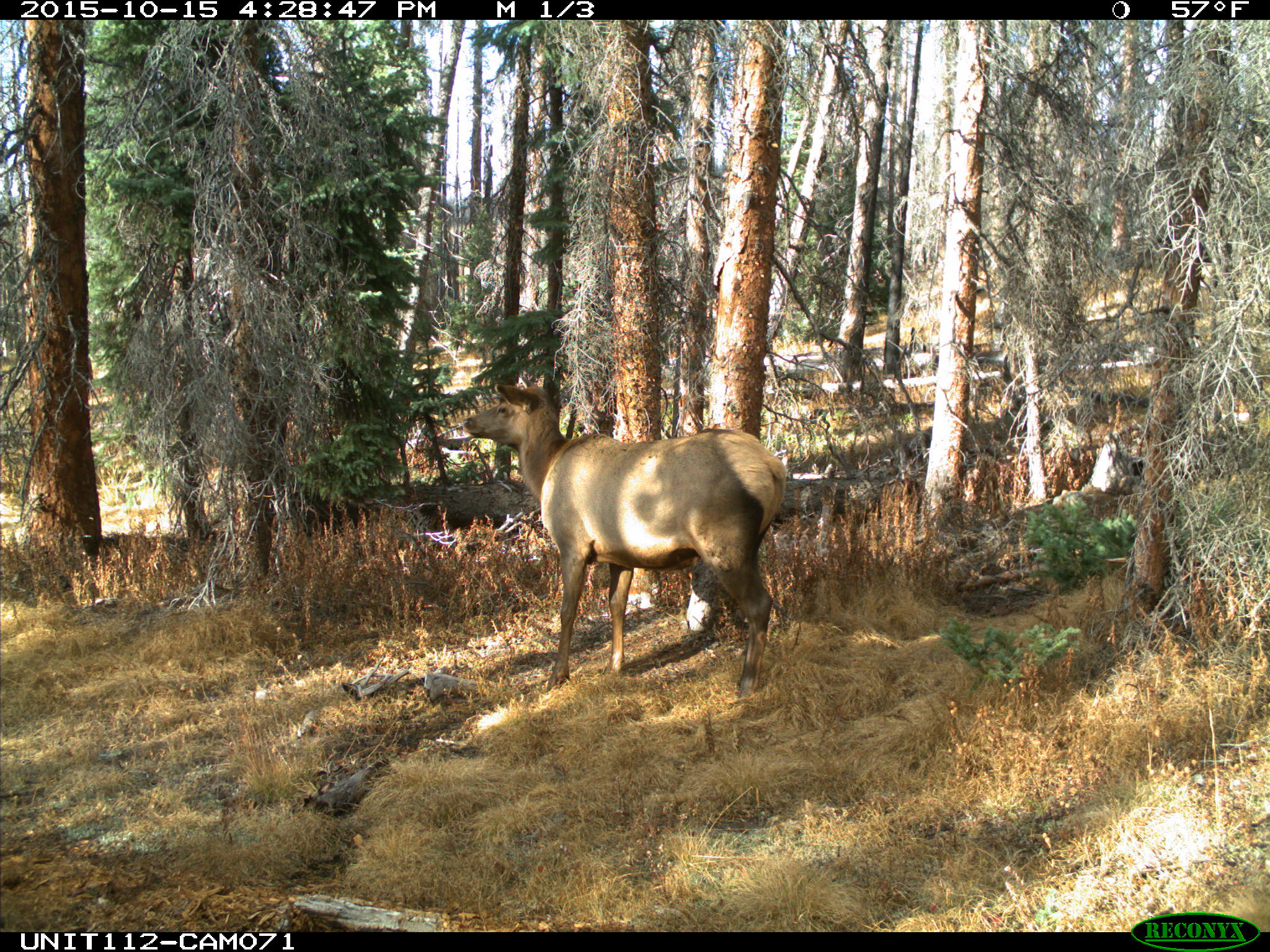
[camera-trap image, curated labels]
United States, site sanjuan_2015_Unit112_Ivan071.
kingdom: Animalia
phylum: Chordata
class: Mammalia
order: Artiodactyla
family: Cervidae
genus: Cervus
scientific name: Cervus elaphus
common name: red deer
Cervus elaphus (red deer).